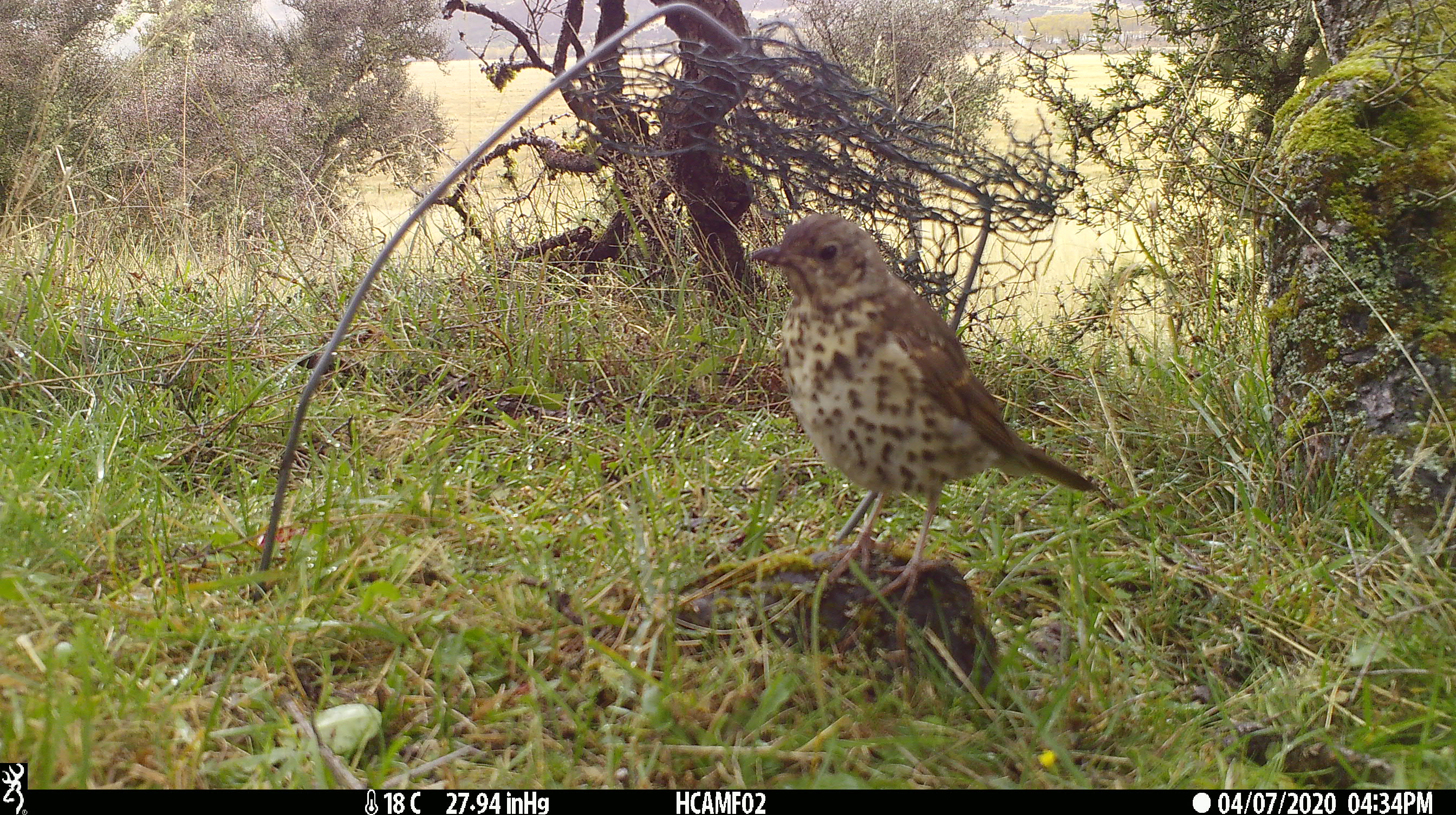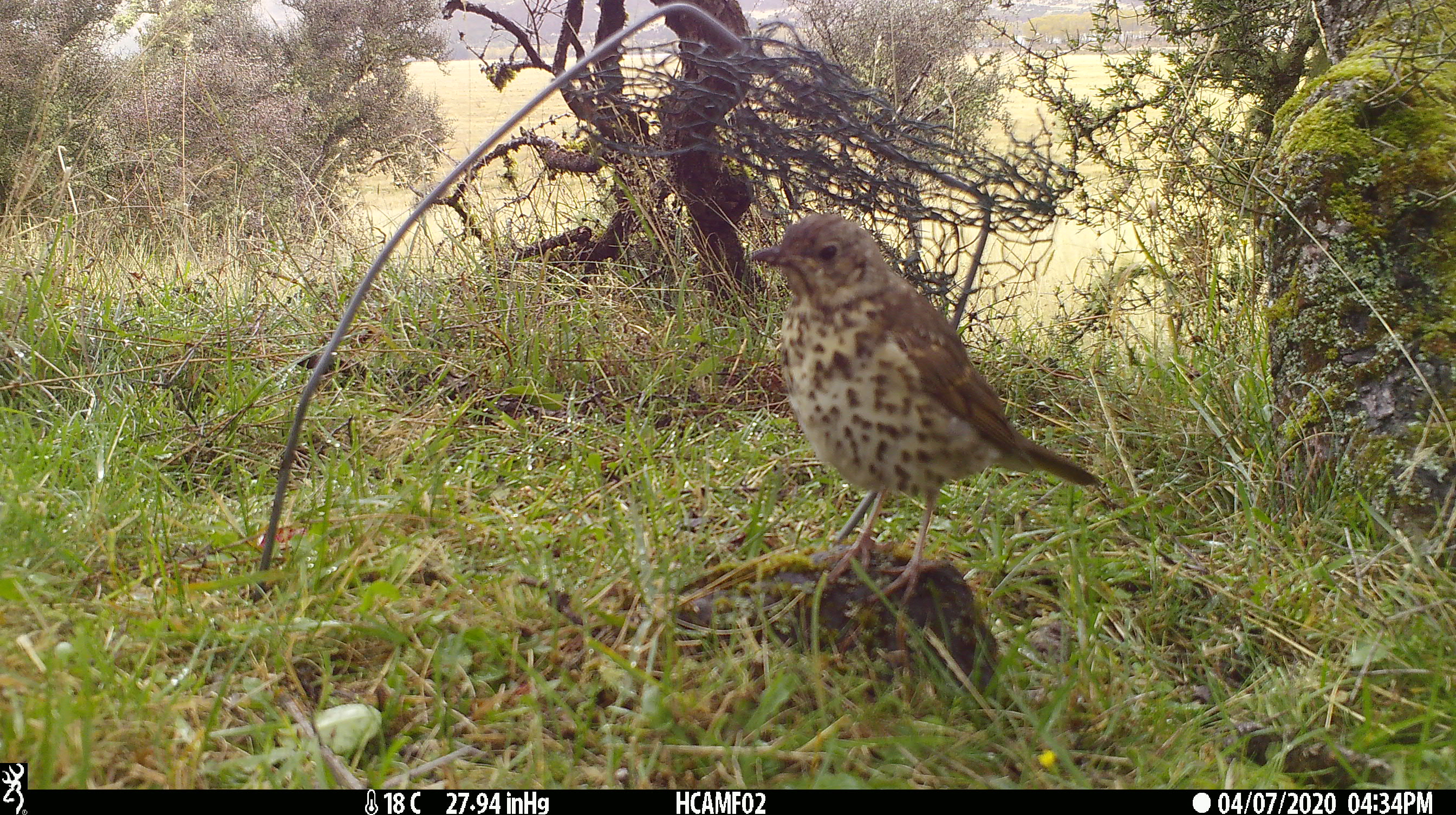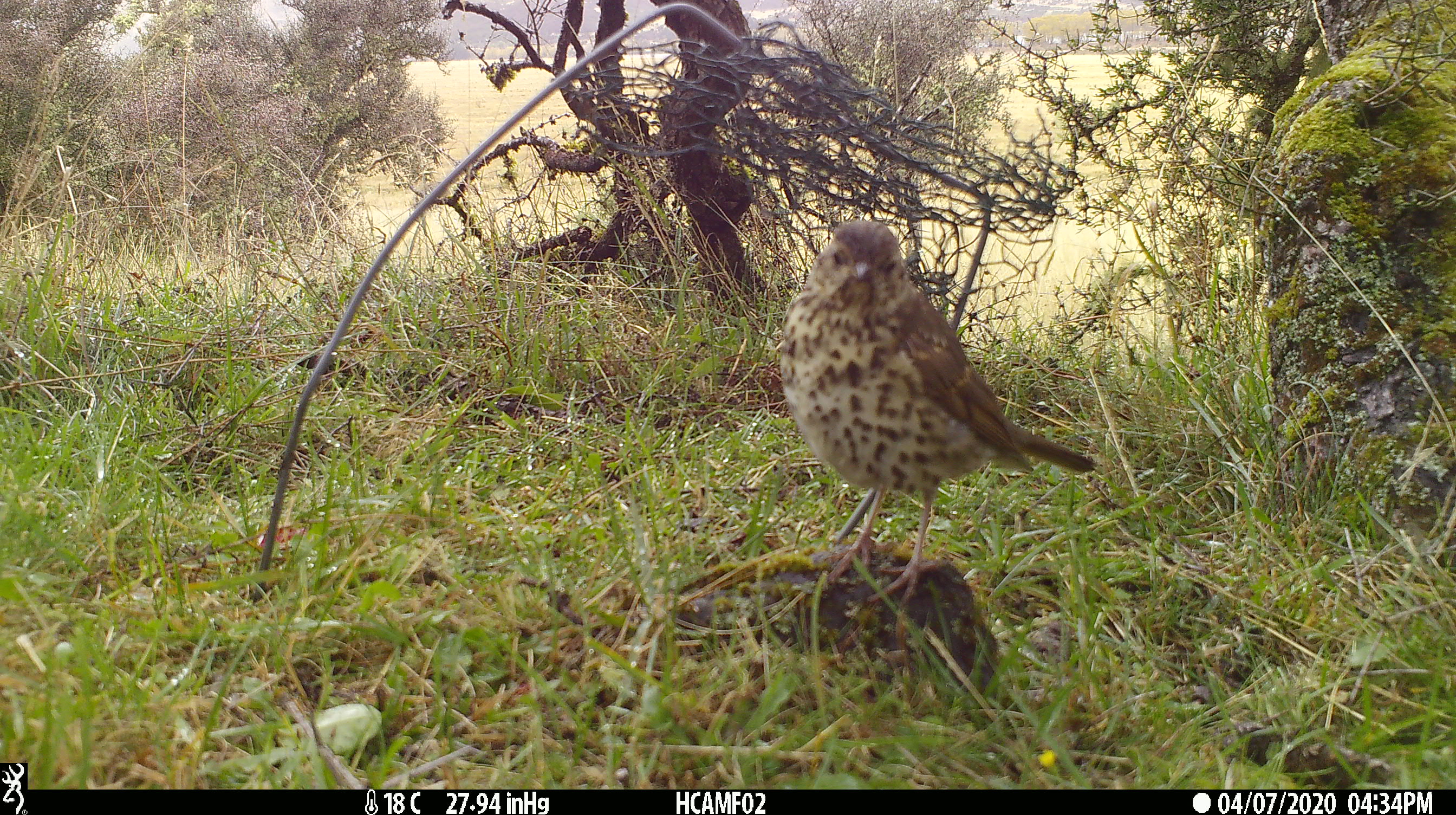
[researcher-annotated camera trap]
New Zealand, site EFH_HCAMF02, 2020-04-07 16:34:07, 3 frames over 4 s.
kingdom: Animalia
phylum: Chordata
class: Aves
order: Passeriformes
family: Turdidae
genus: Turdus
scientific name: Turdus philomelos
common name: song thrush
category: thrush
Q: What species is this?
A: Thrush (song thrush) (Turdus philomelos).